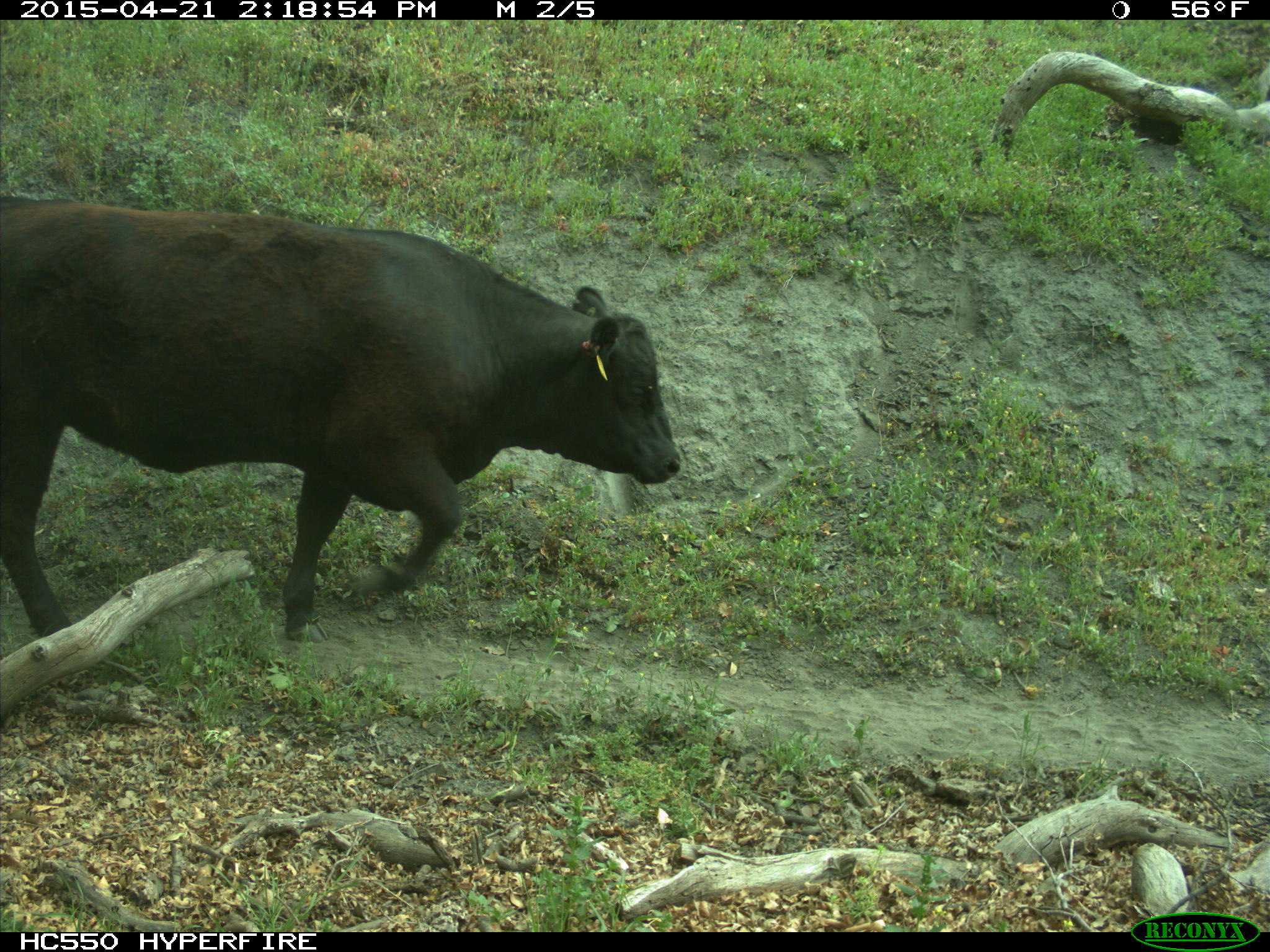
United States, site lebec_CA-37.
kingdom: Animalia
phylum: Chordata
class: Mammalia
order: Artiodactyla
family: Bovidae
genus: Bos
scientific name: Bos taurus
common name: domestic cow